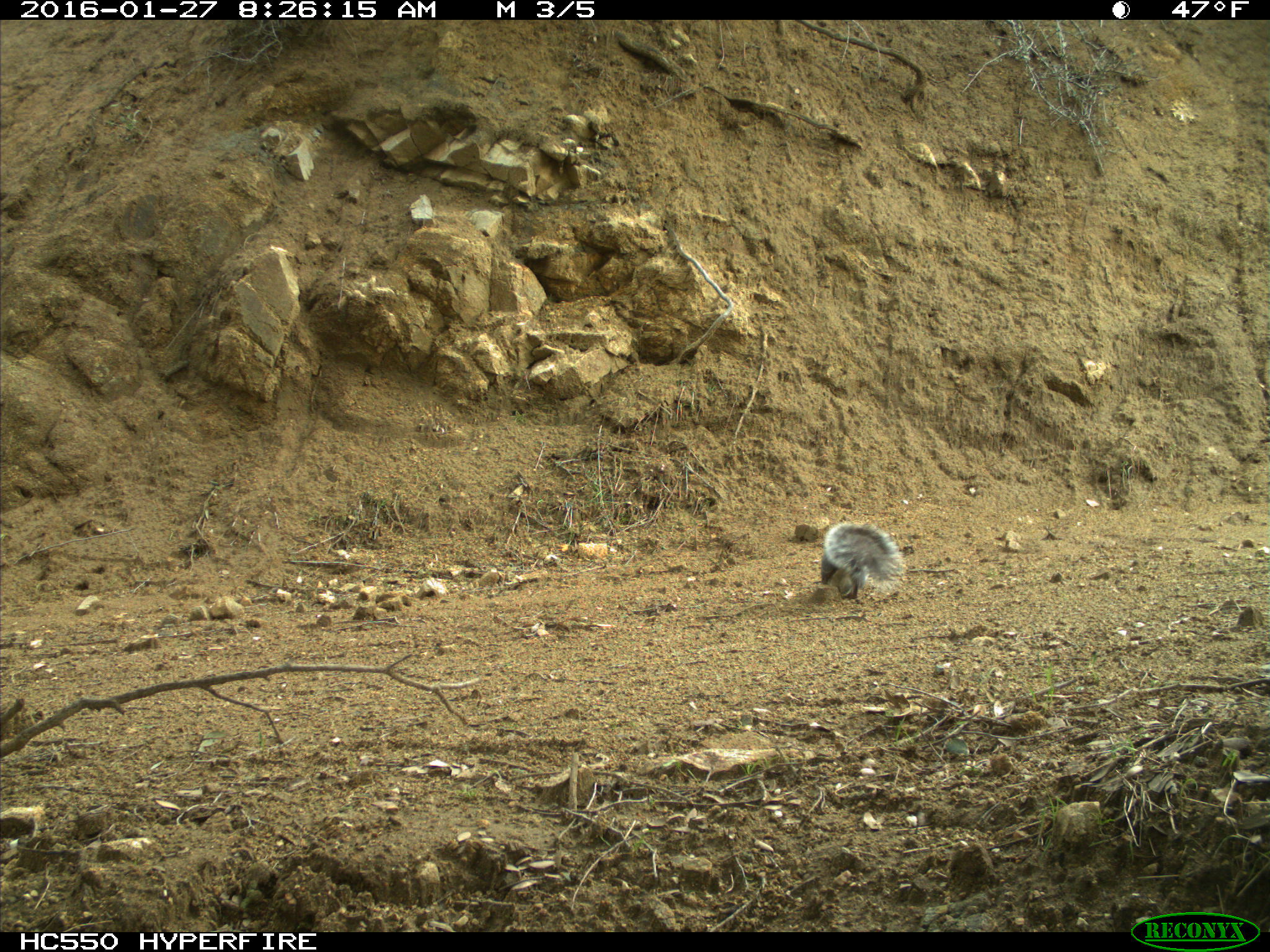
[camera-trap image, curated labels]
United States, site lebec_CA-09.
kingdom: Animalia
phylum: Chordata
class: Mammalia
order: Rodentia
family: Sciuridae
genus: Sciurus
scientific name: Sciurus carolinensis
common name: eastern gray squirrel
Sciurus carolinensis (eastern gray squirrel).